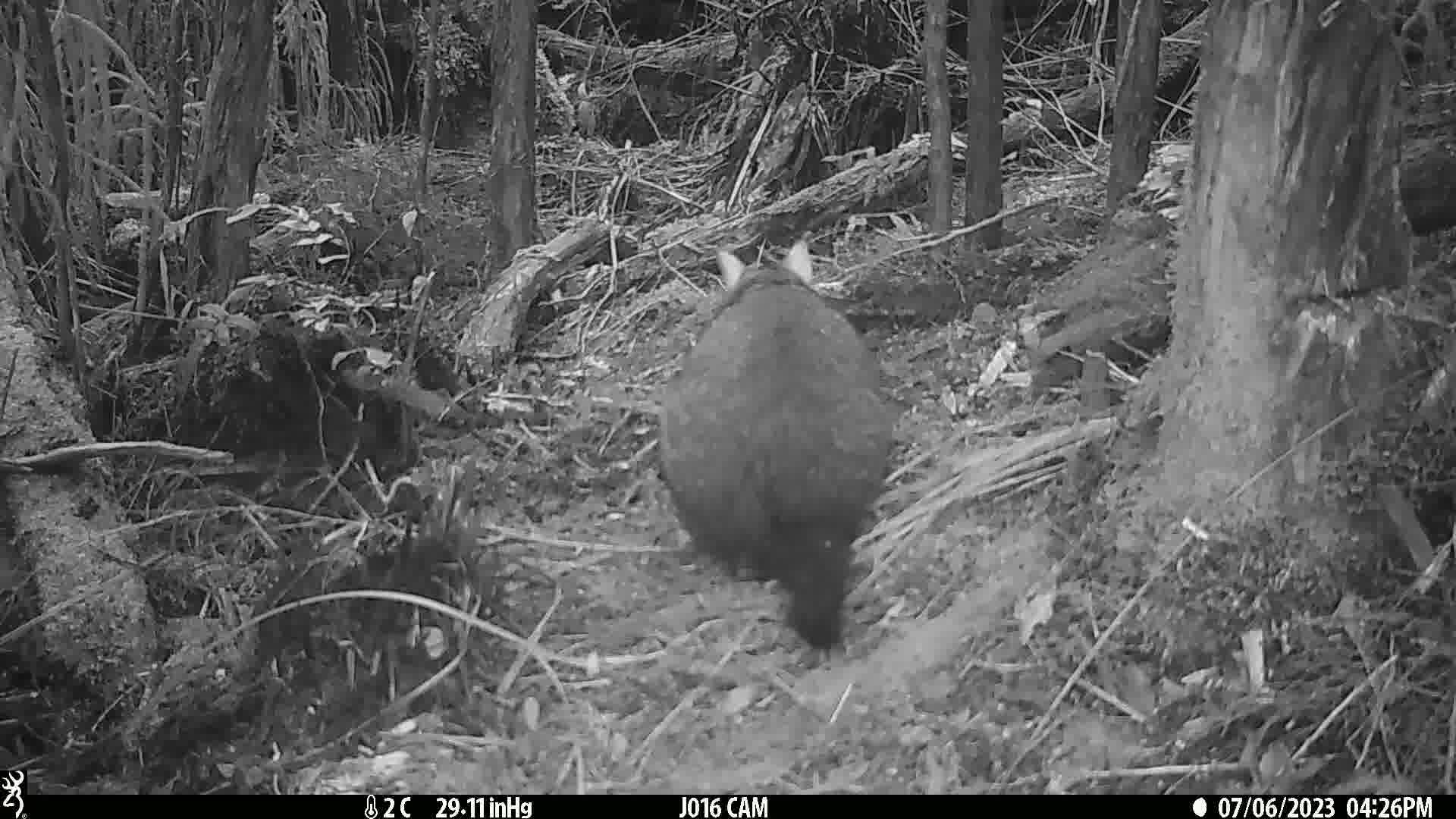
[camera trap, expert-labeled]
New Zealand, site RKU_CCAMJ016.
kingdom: Animalia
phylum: Chordata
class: Mammalia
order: Diprotodontia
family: Phalangeridae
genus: Trichosurus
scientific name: Trichosurus vulpecula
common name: common brushtail possum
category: possum